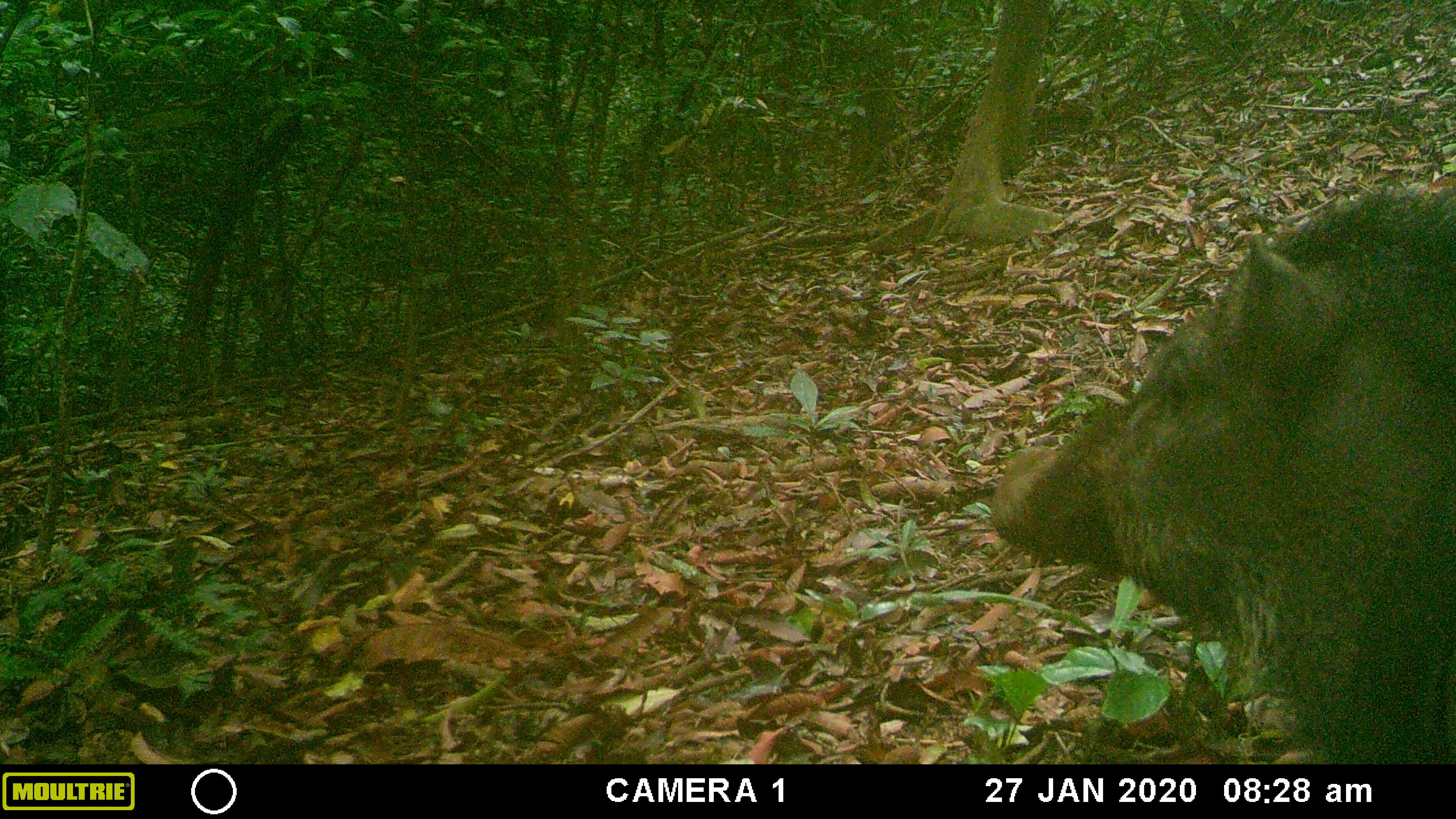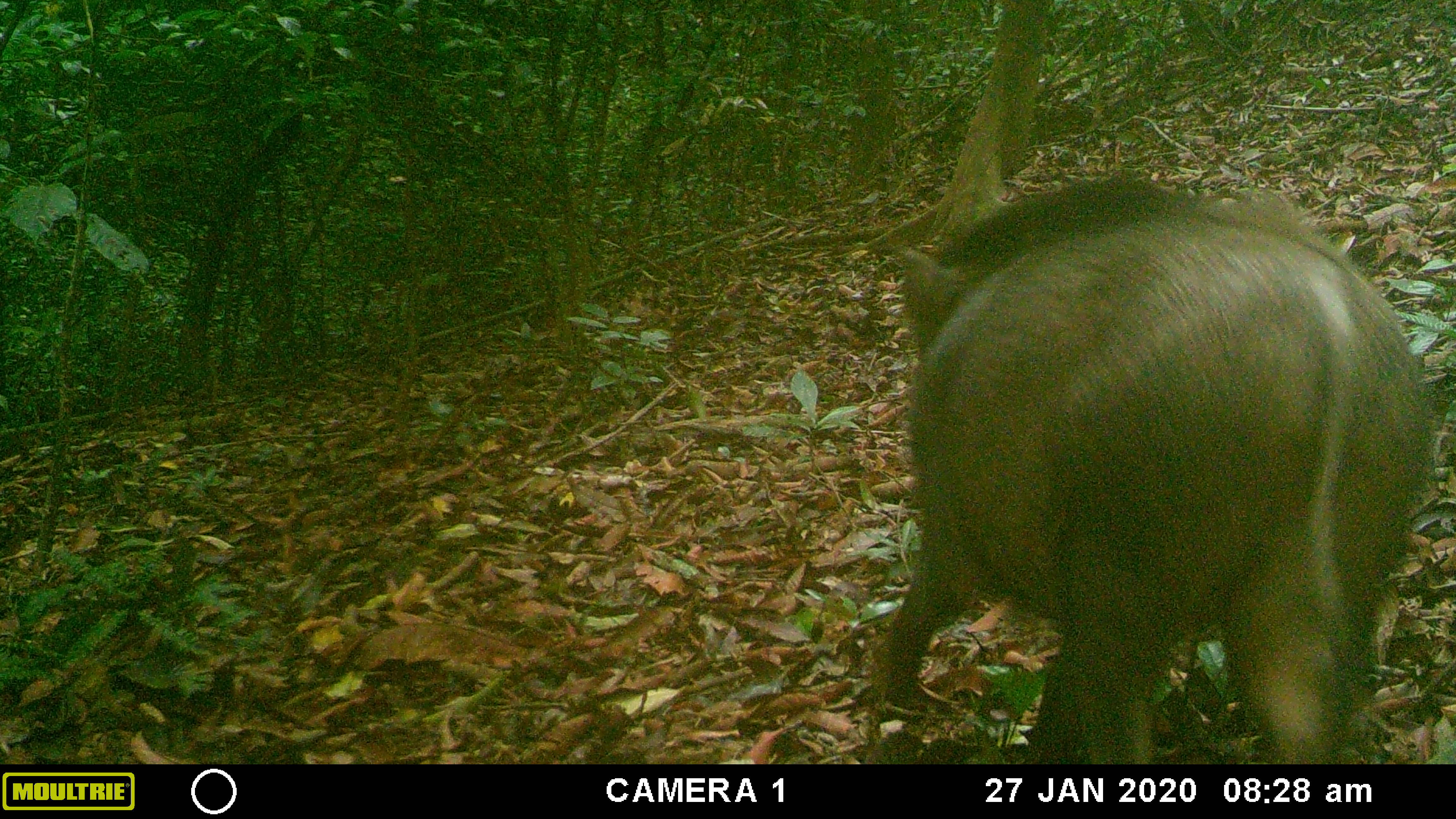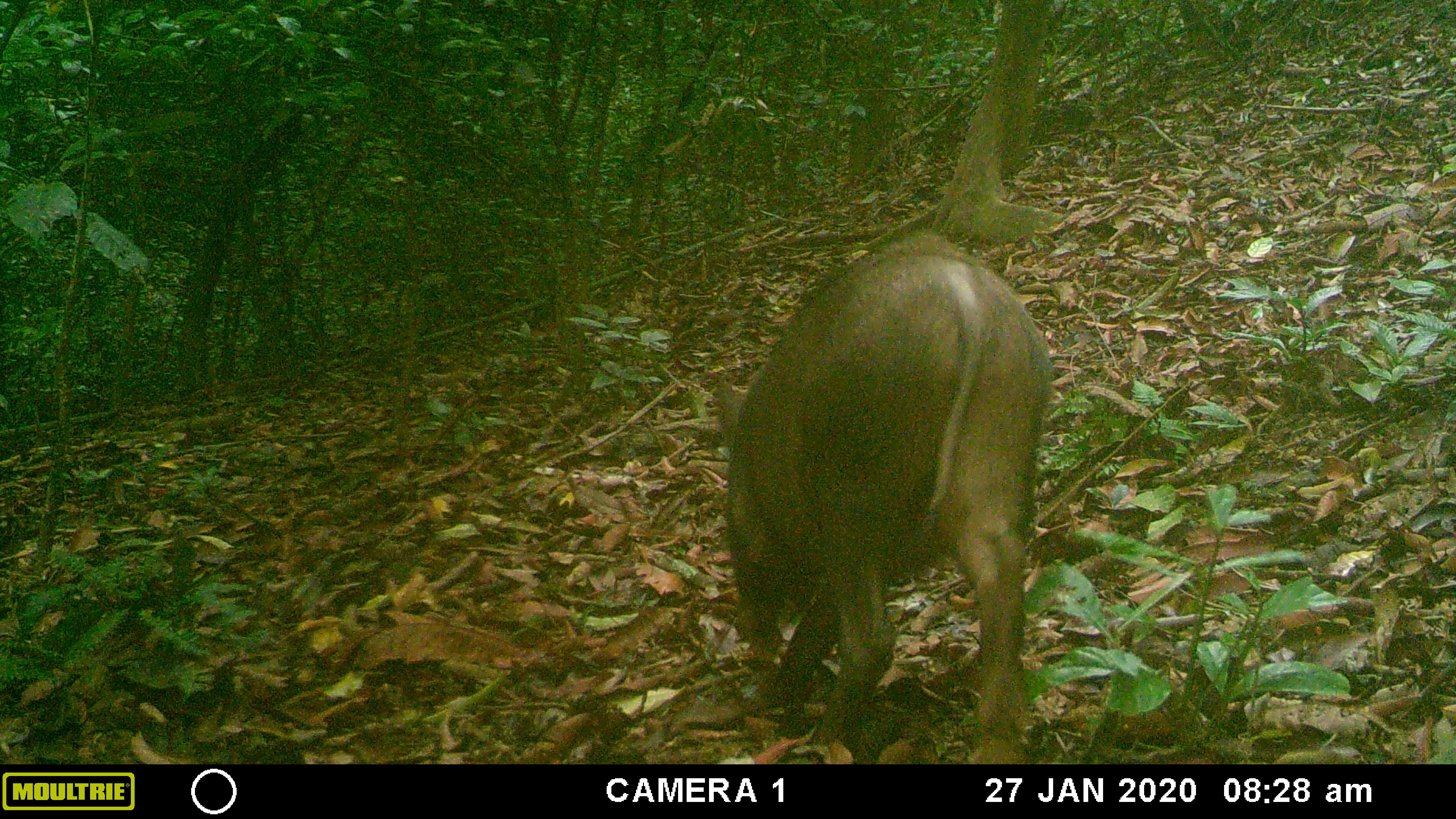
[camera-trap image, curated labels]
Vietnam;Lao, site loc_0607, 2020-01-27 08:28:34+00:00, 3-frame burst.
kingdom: Animalia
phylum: Chordata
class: Mammalia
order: Artiodactyla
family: Suidae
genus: Sus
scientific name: Sus scrofa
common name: eurasian wild pig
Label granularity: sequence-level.